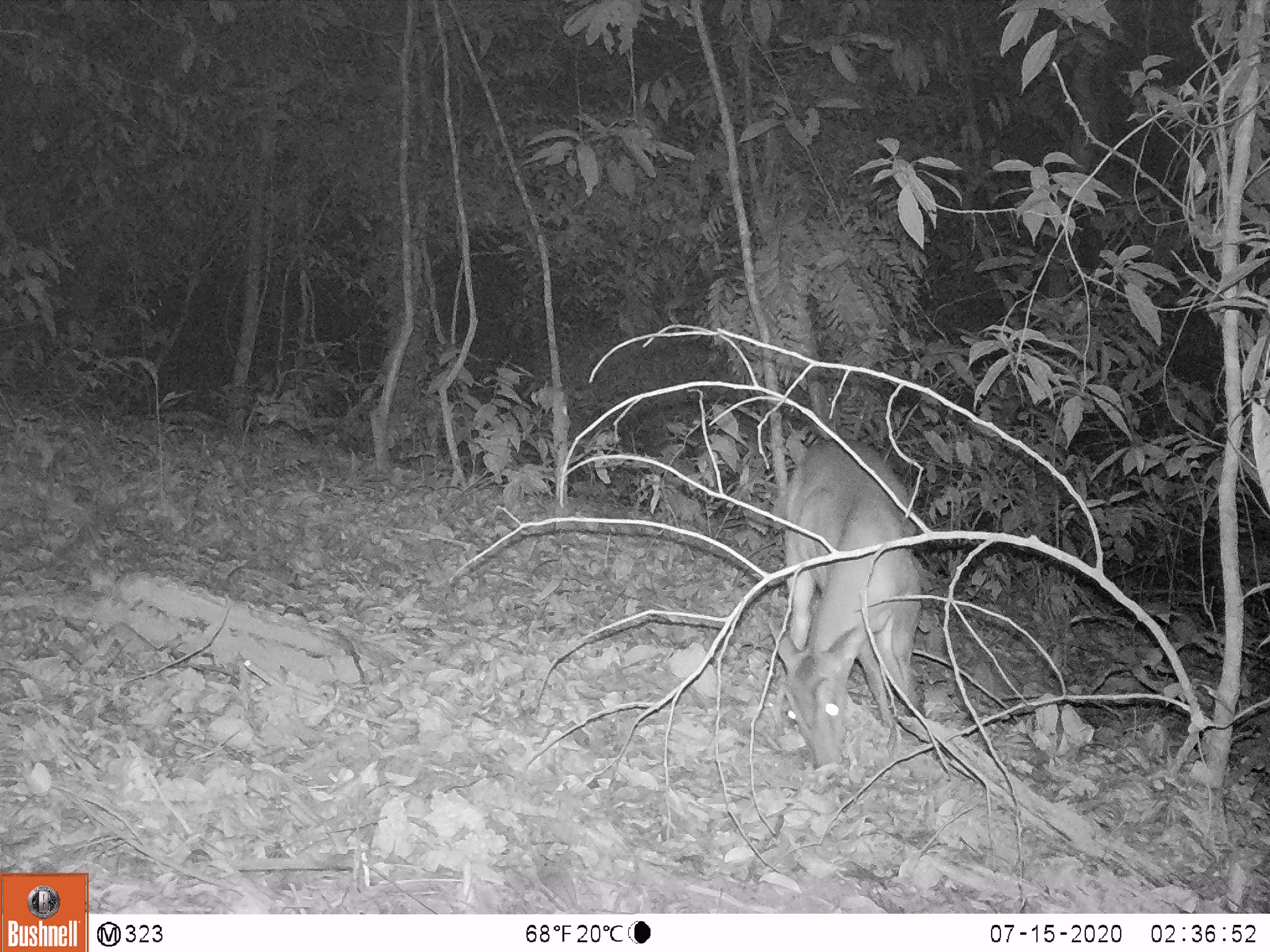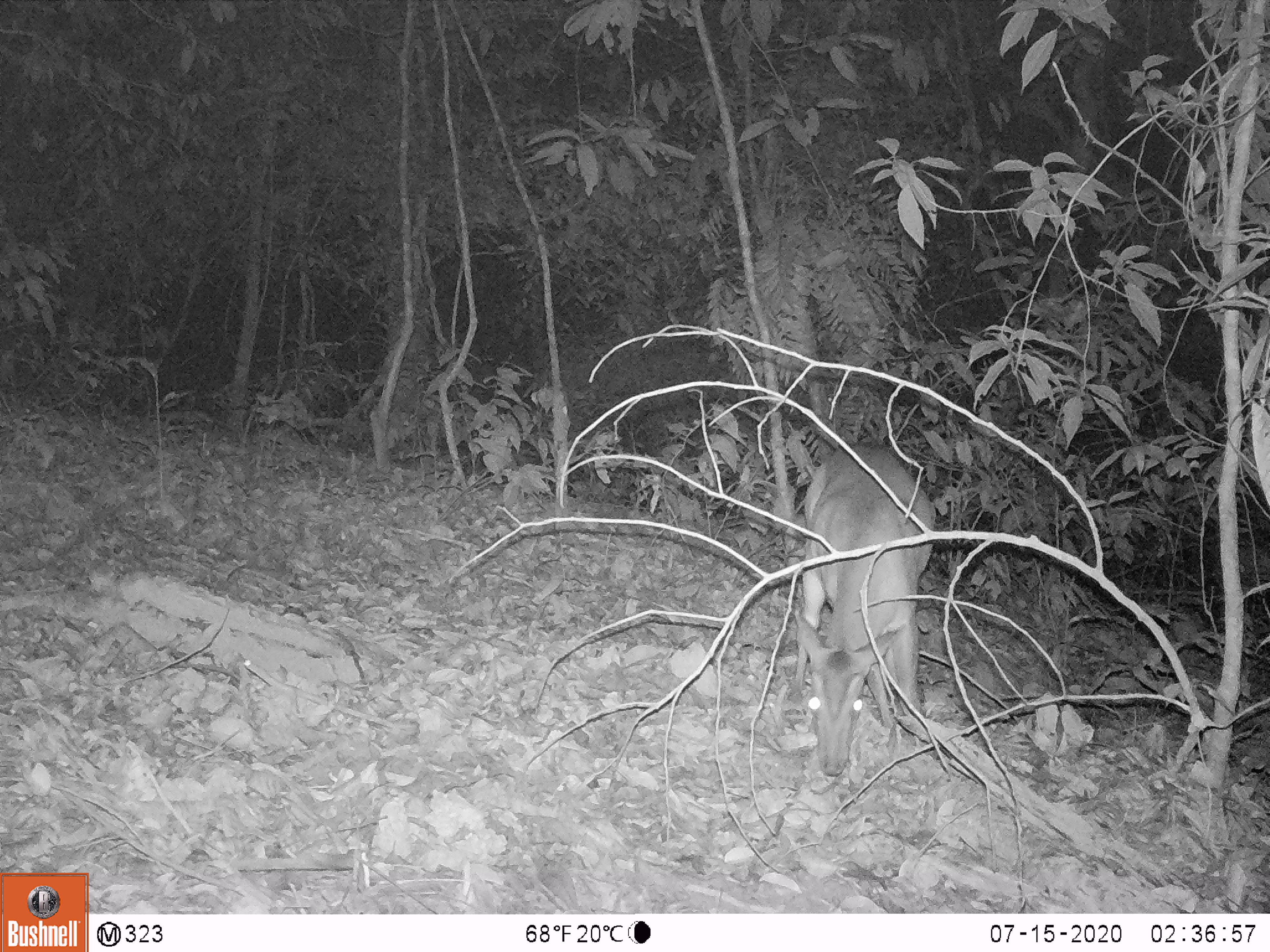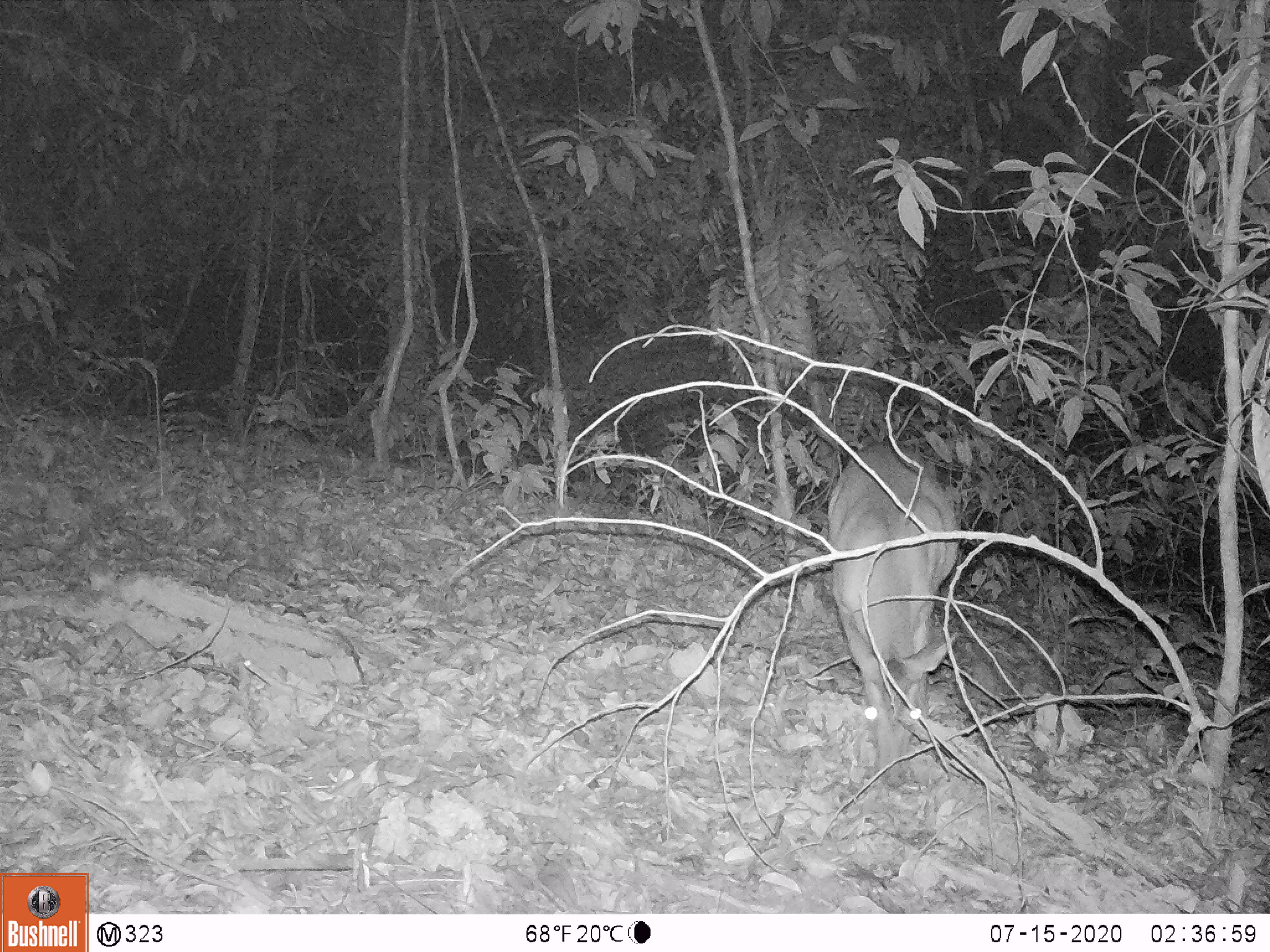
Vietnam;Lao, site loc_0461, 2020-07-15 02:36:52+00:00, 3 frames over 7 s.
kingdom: Animalia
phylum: Chordata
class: Mammalia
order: Artiodactyla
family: Cervidae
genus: Muntiacus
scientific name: Muntiacus vuquangensis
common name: large-antlered muntjac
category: large antlered muntjac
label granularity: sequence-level